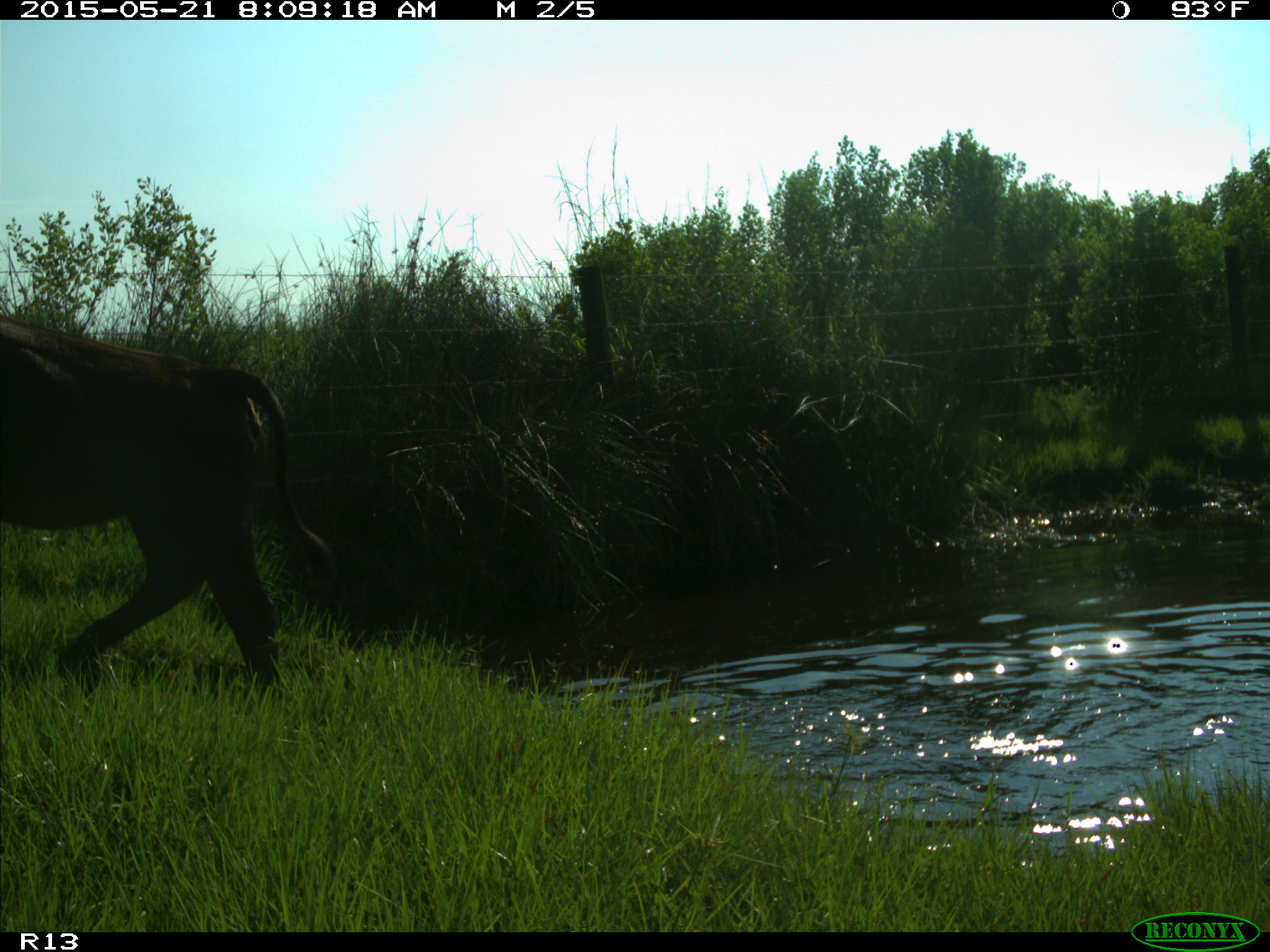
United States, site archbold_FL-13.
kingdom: Animalia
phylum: Chordata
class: Mammalia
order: Artiodactyla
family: Bovidae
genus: Bos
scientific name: Bos taurus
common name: domestic cow